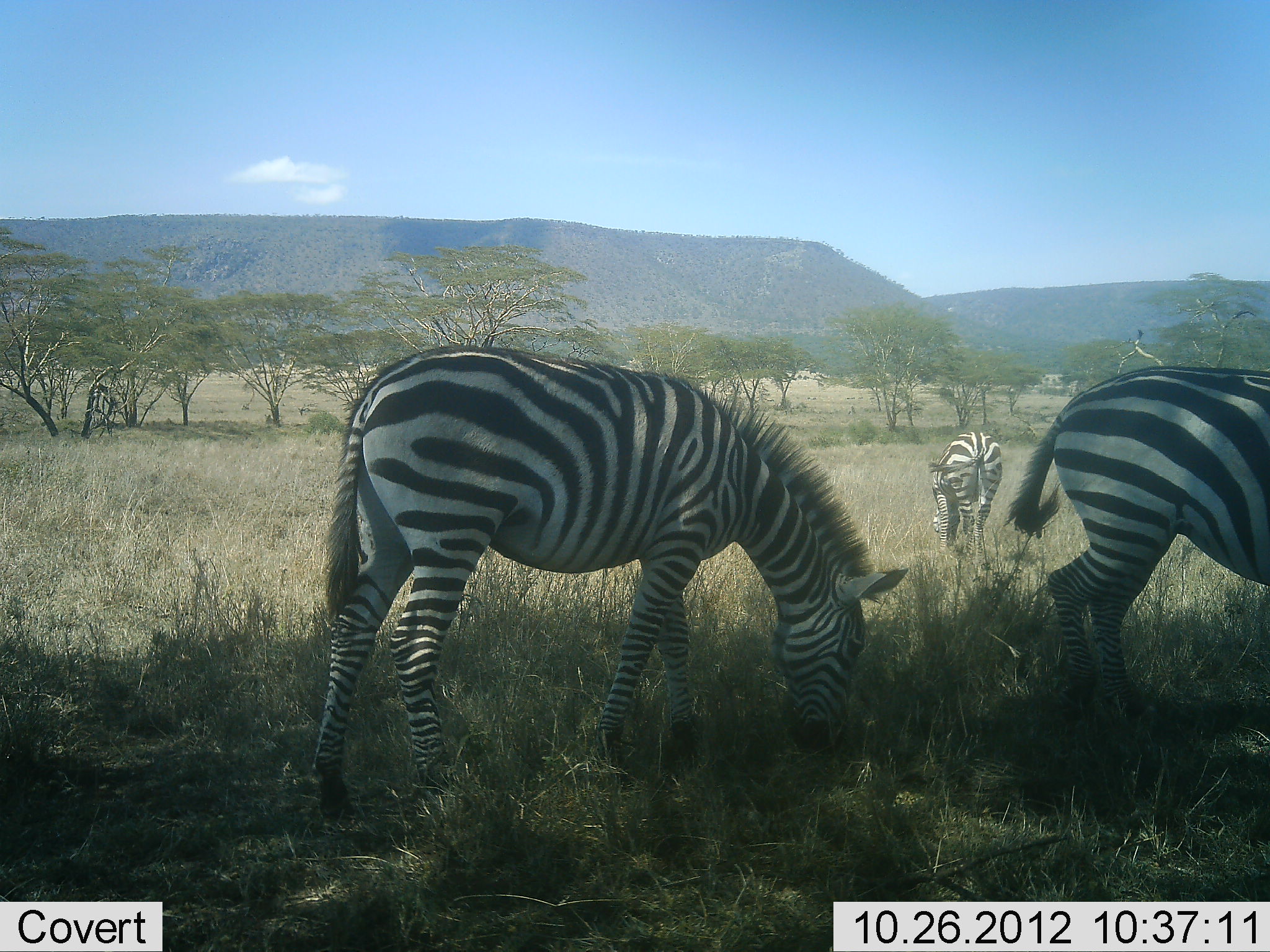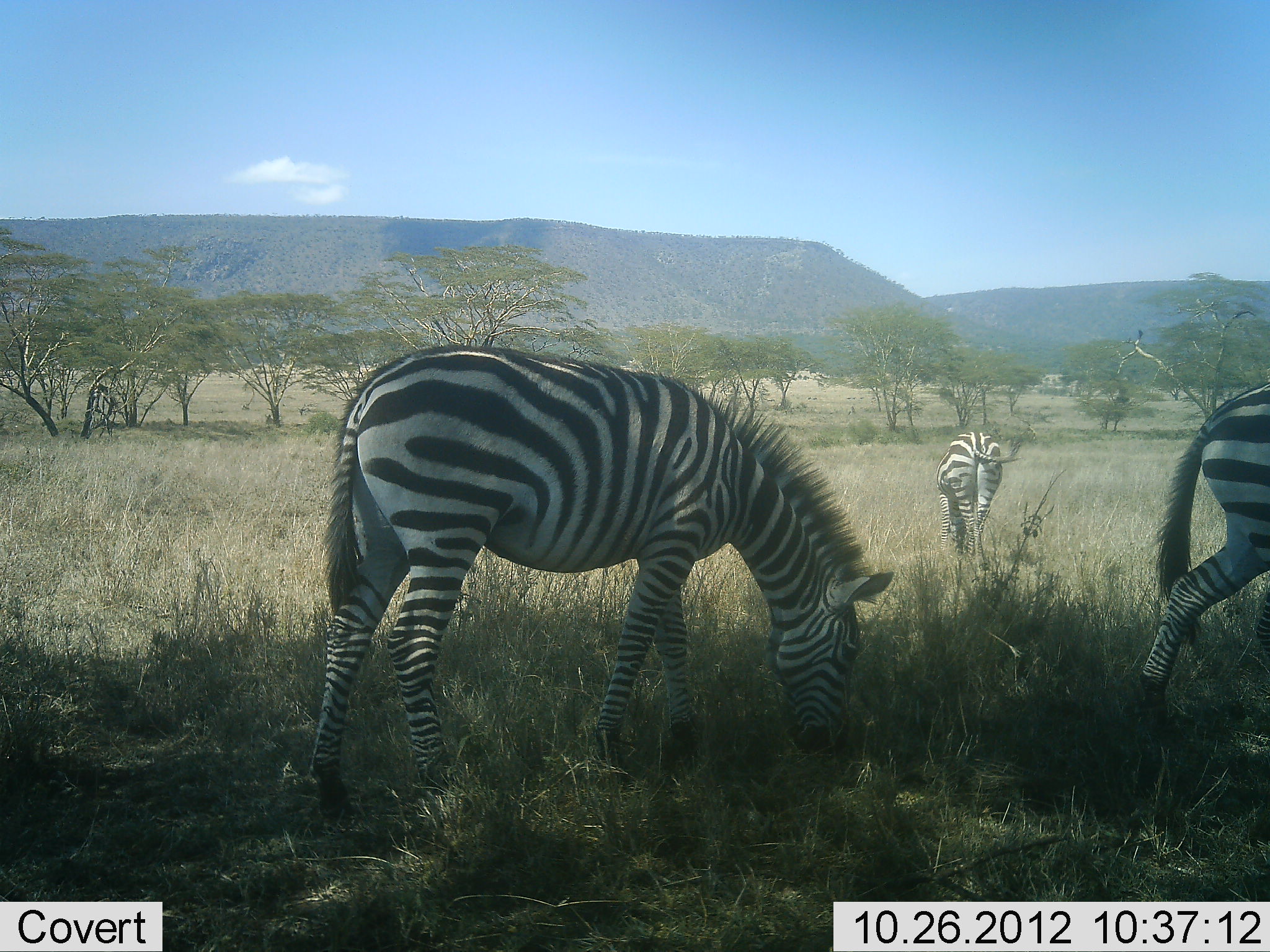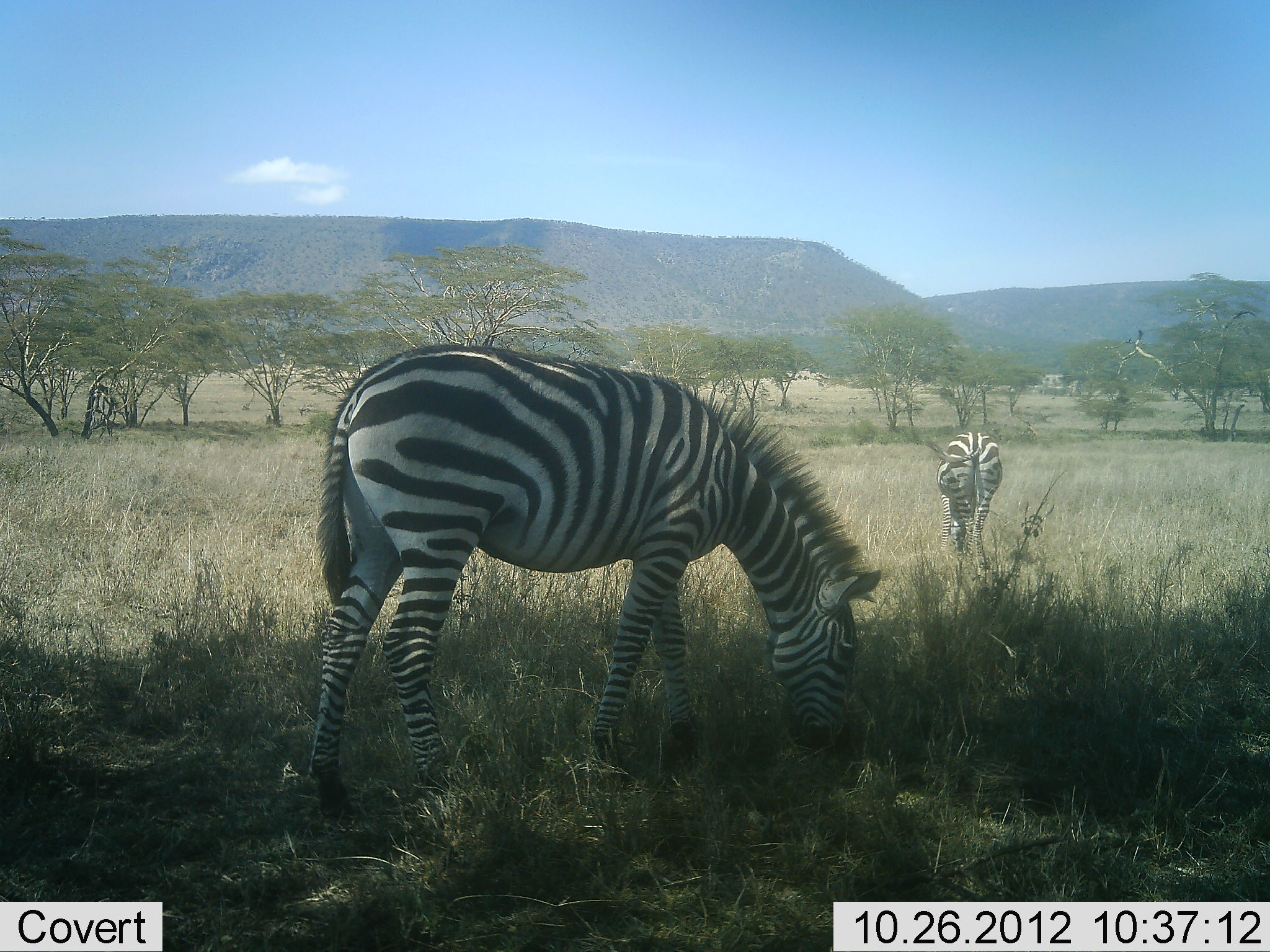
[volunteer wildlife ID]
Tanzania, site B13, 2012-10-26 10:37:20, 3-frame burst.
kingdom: Animalia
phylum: Chordata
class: Mammalia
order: Perissodactyla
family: Equidae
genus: Equus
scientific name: Equus quagga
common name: plains zebra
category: zebra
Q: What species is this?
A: Zebra (plains zebra) (Equus quagga).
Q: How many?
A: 3.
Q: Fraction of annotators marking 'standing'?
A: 20%.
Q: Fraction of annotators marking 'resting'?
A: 0%.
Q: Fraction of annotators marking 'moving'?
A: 40%.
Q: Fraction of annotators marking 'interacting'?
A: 0%.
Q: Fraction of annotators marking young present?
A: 0%.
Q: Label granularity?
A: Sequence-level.